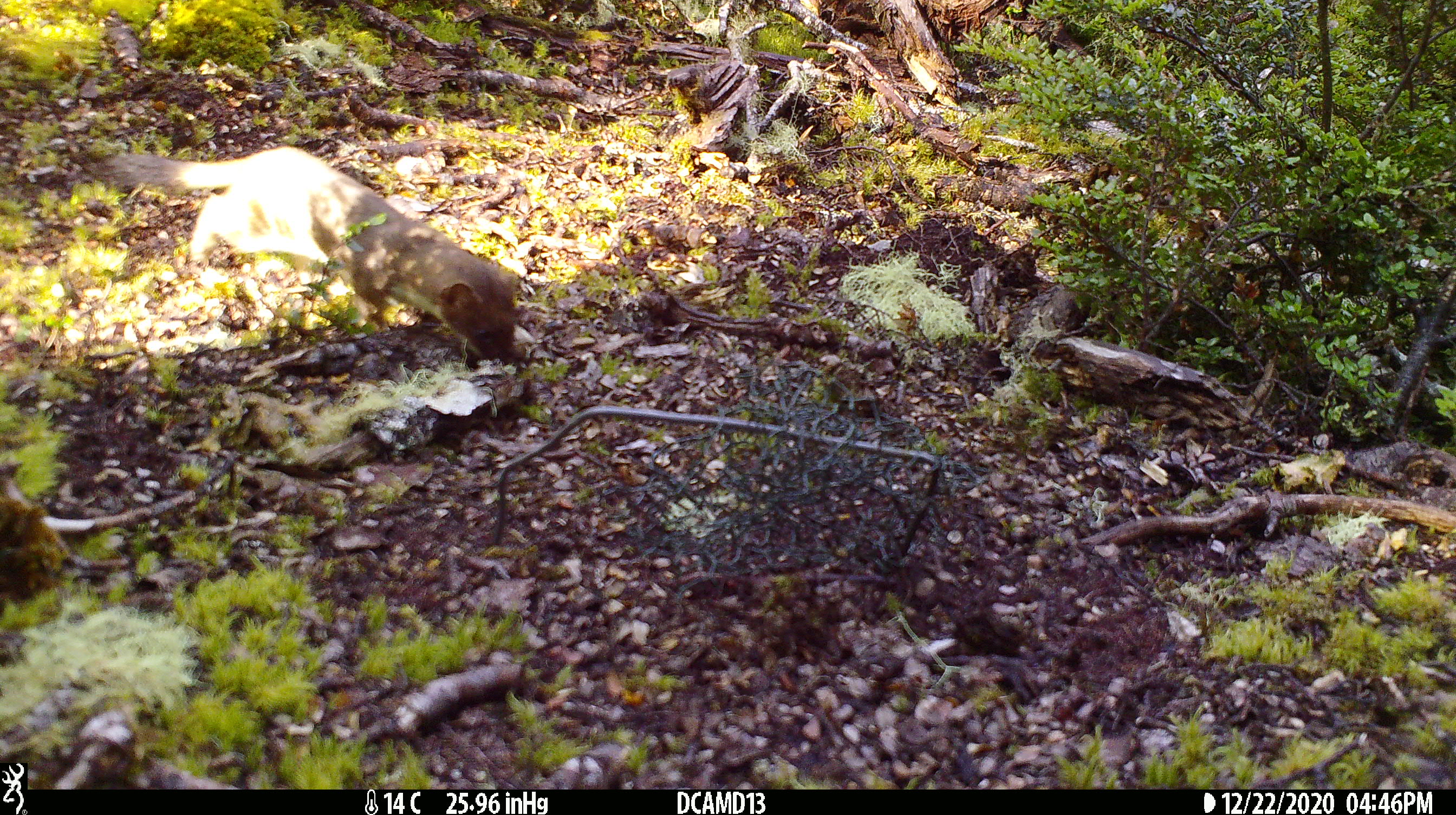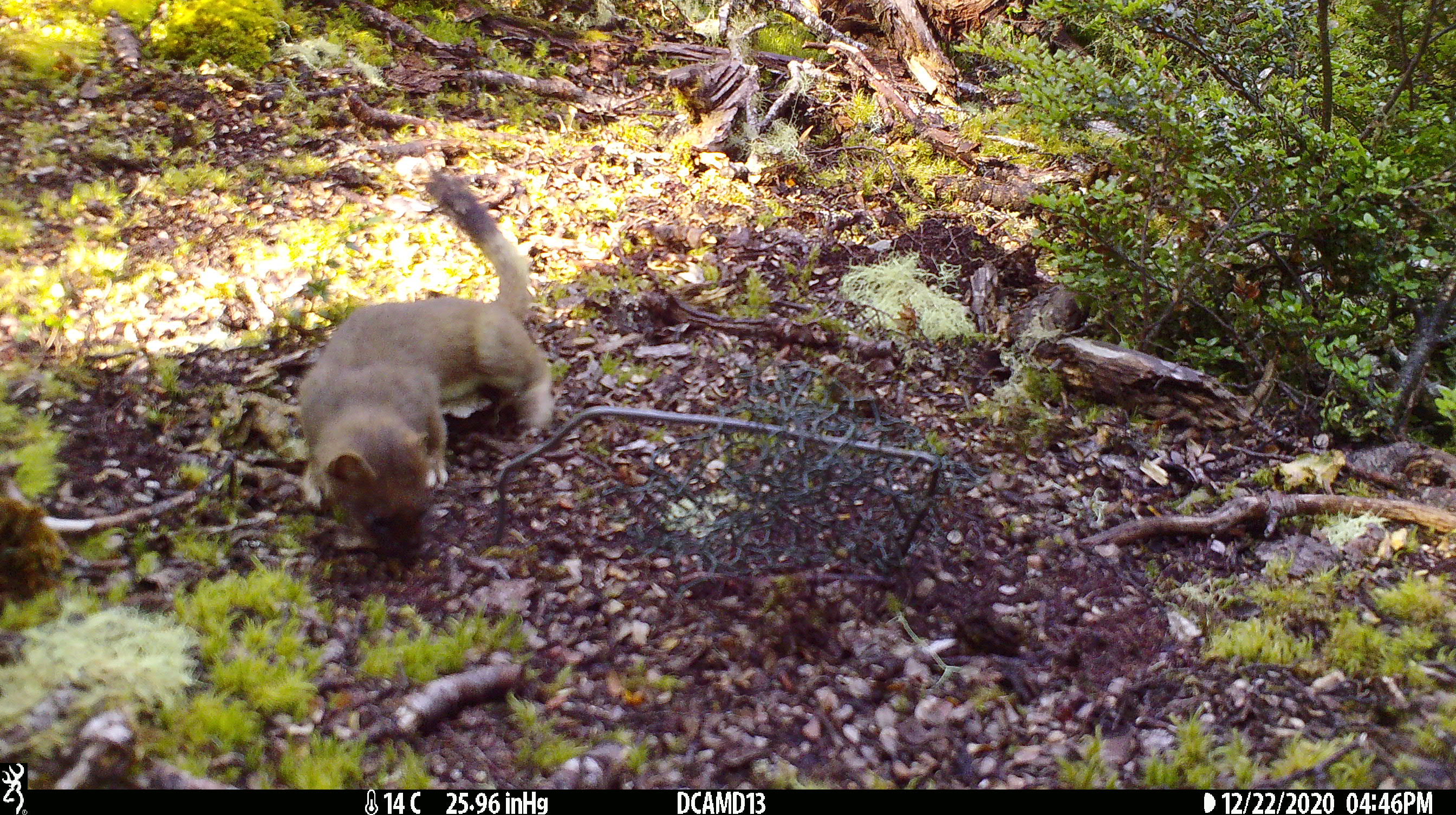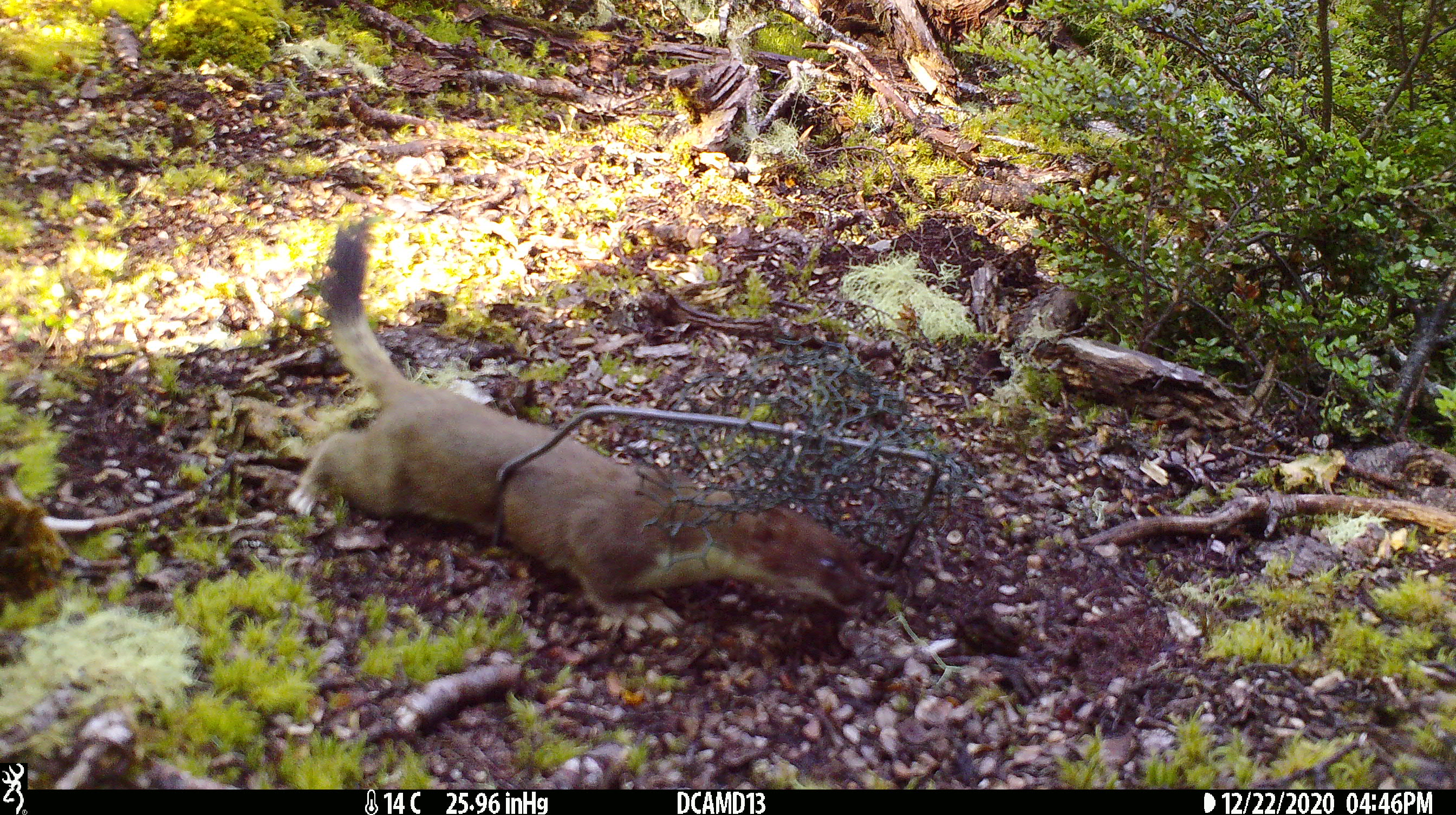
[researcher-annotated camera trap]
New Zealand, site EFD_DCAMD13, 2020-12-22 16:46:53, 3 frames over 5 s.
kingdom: Animalia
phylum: Chordata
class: Mammalia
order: Carnivora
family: Mustelidae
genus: Mustela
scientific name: Mustela erminea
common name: stoat